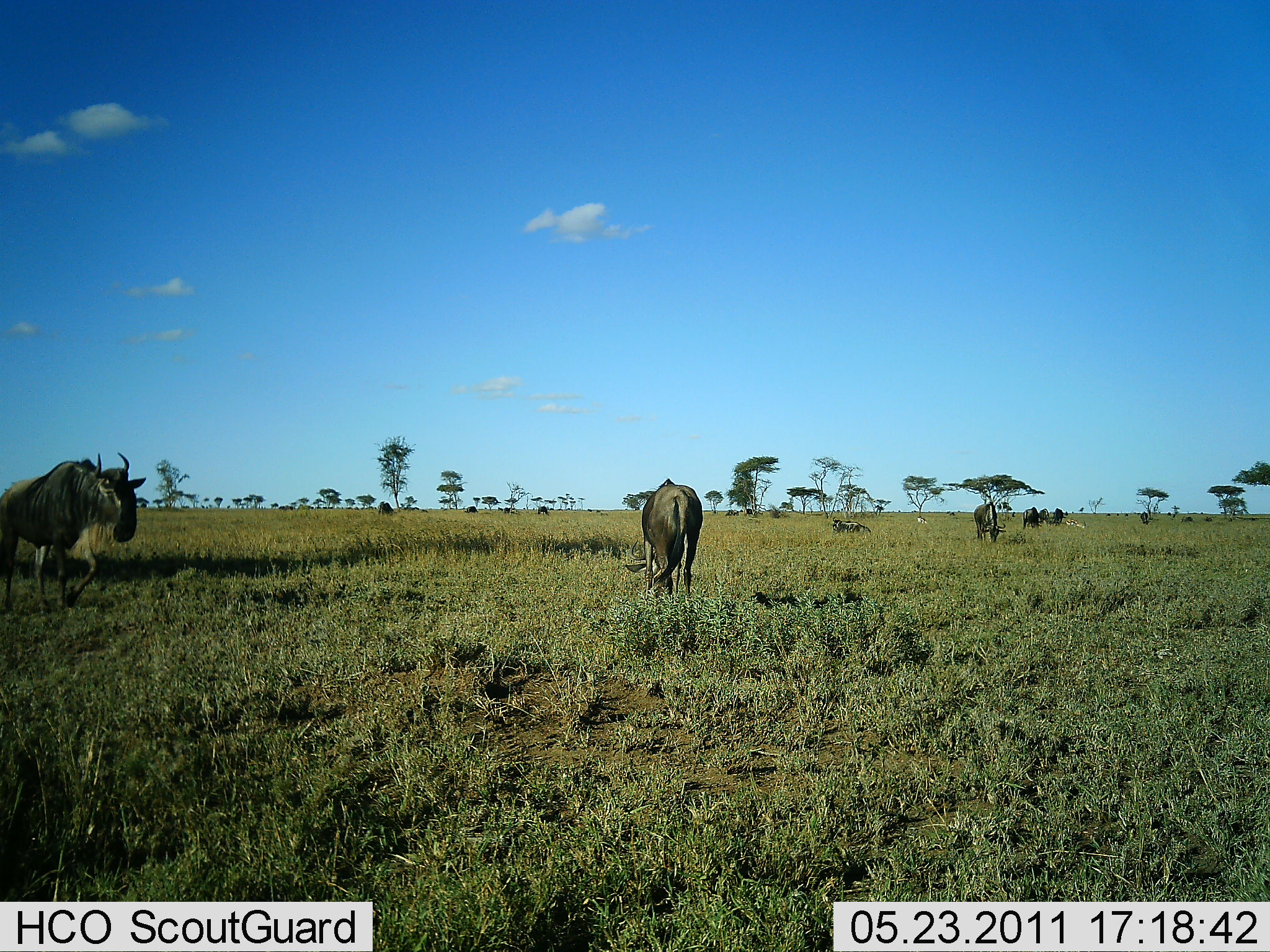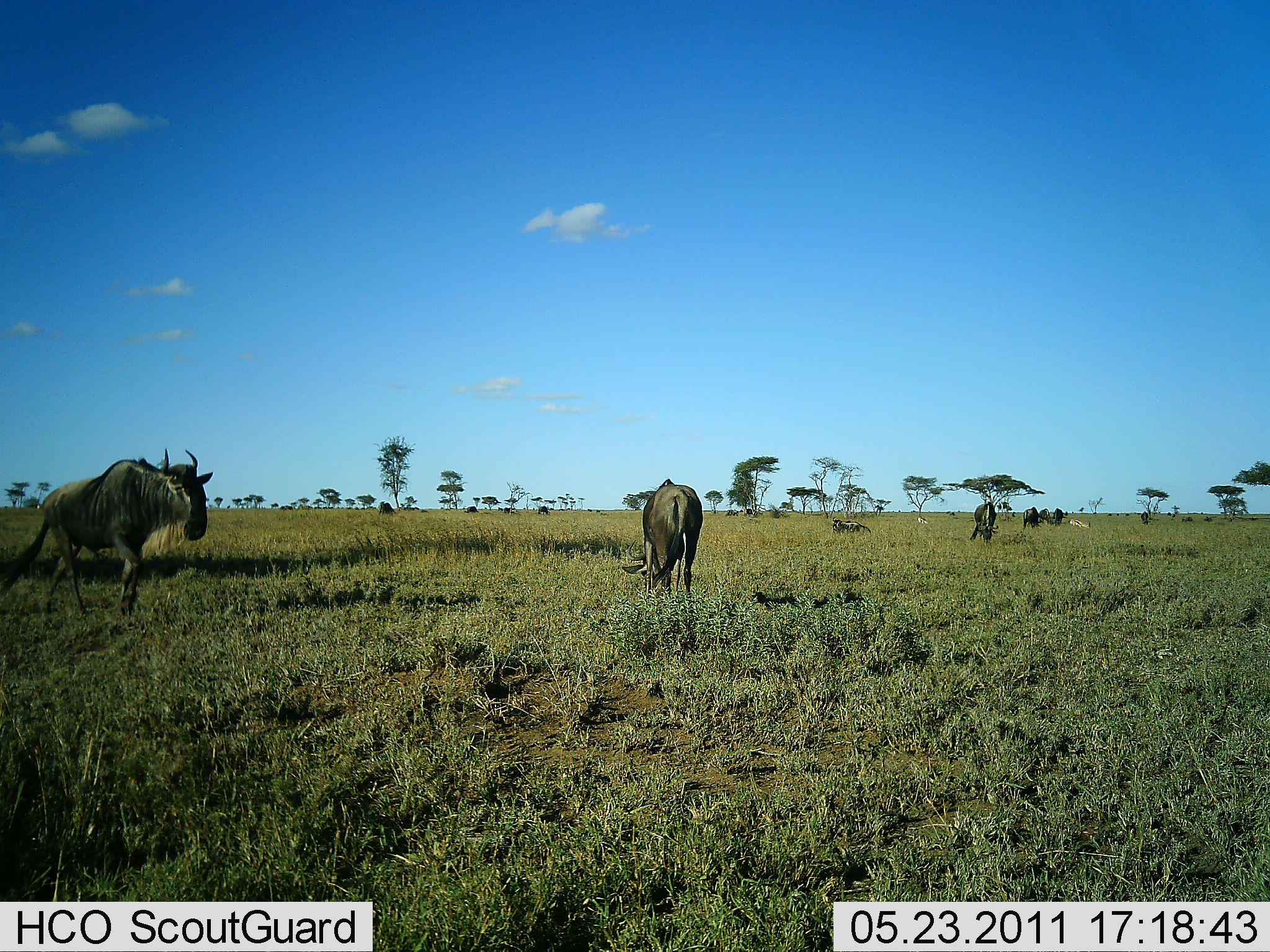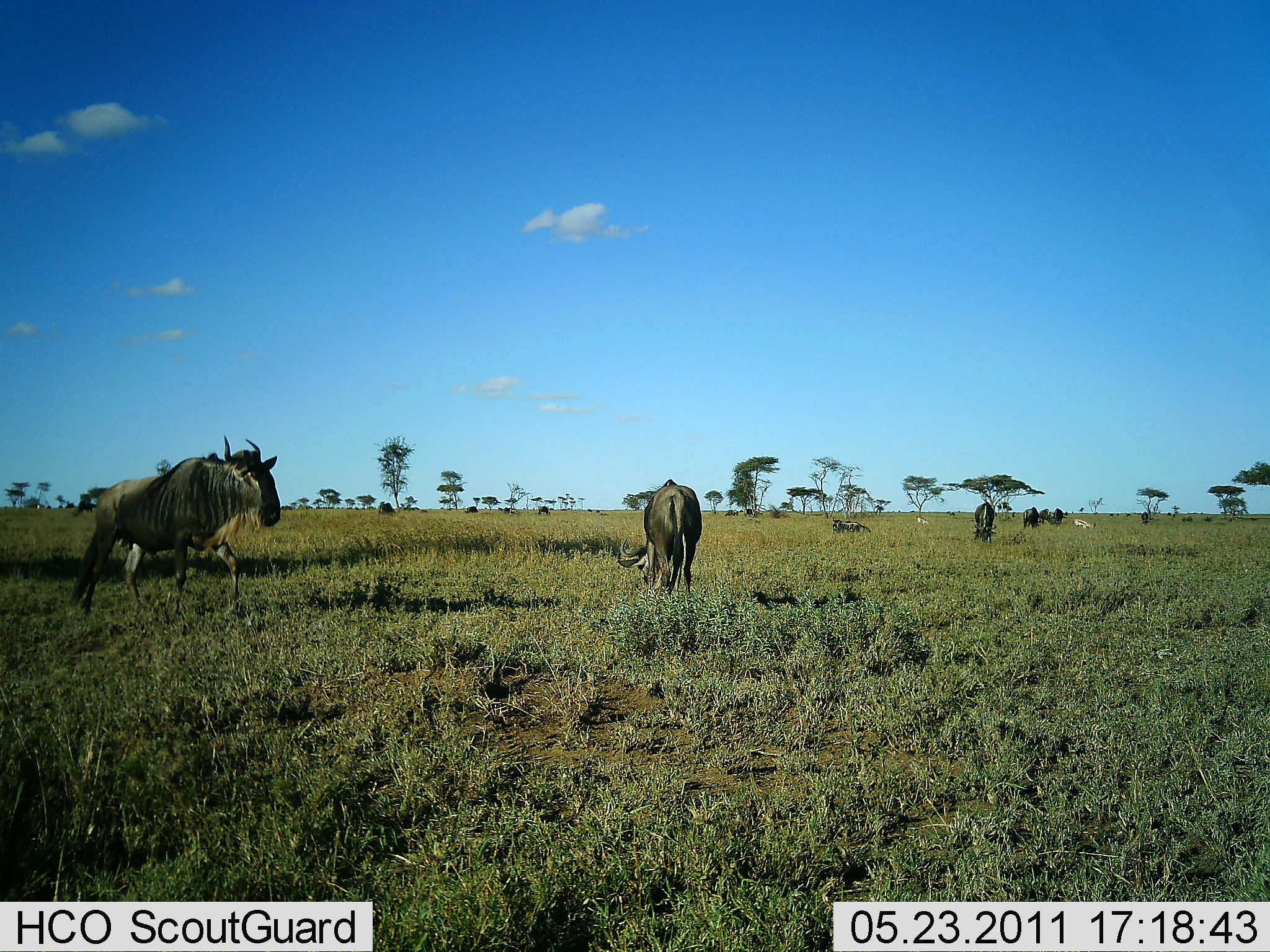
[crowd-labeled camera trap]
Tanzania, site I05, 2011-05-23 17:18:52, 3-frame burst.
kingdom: Animalia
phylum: Chordata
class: Mammalia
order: Artiodactyla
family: Bovidae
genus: Connochaetes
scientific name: Connochaetes taurinus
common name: blue wildebeest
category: wildebeest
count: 7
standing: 38%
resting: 8%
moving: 69%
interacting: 0%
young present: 8%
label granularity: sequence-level